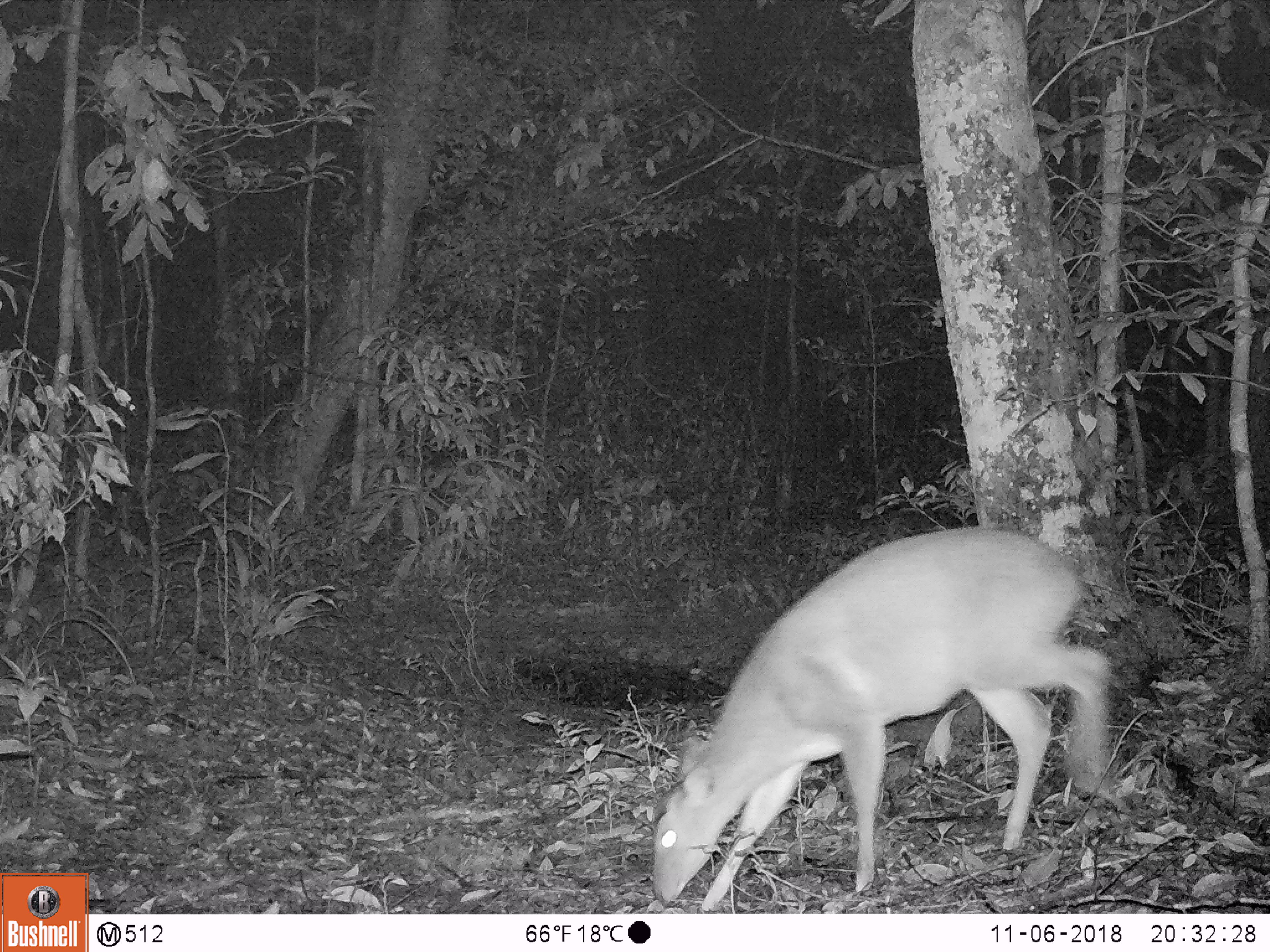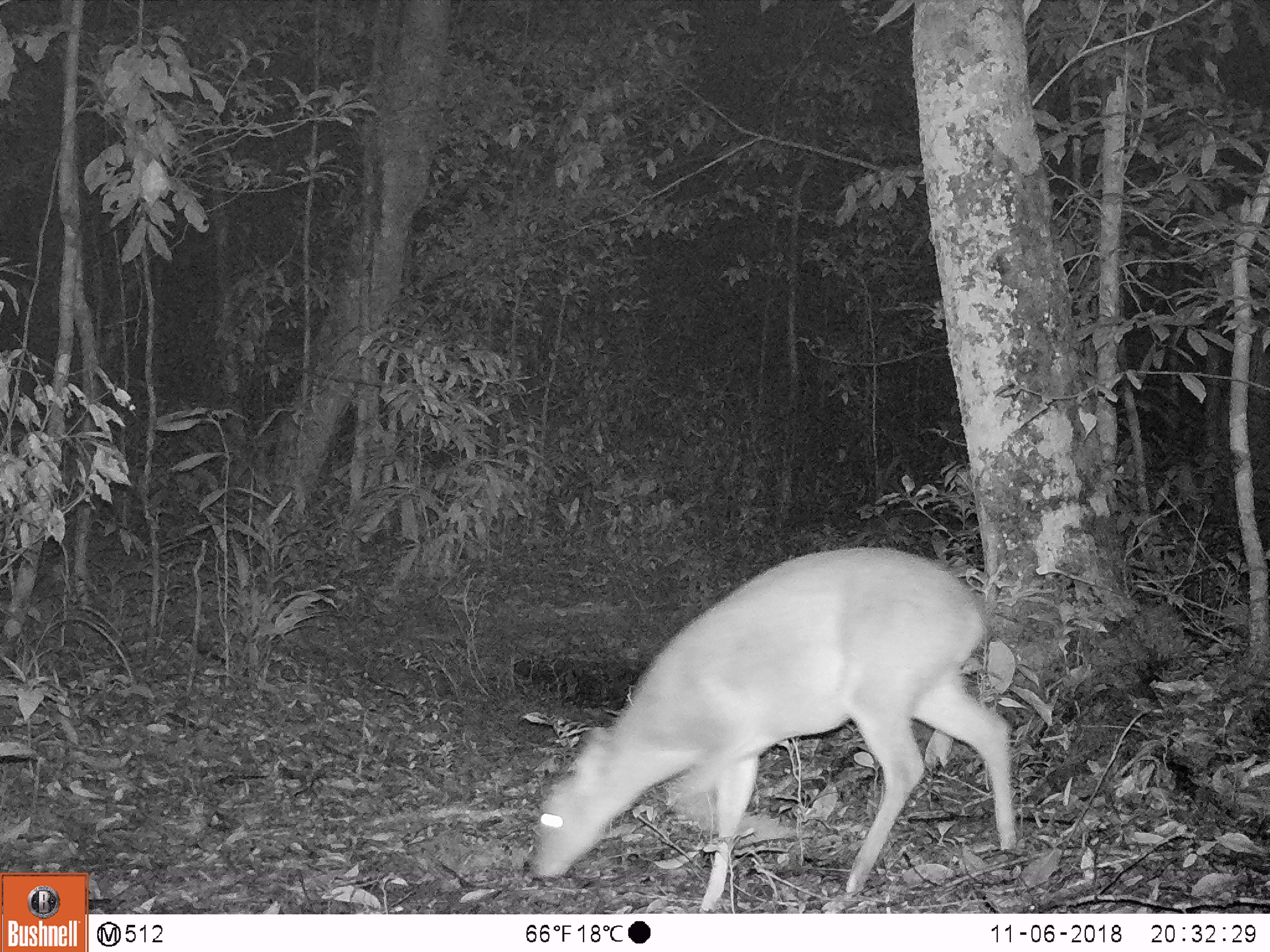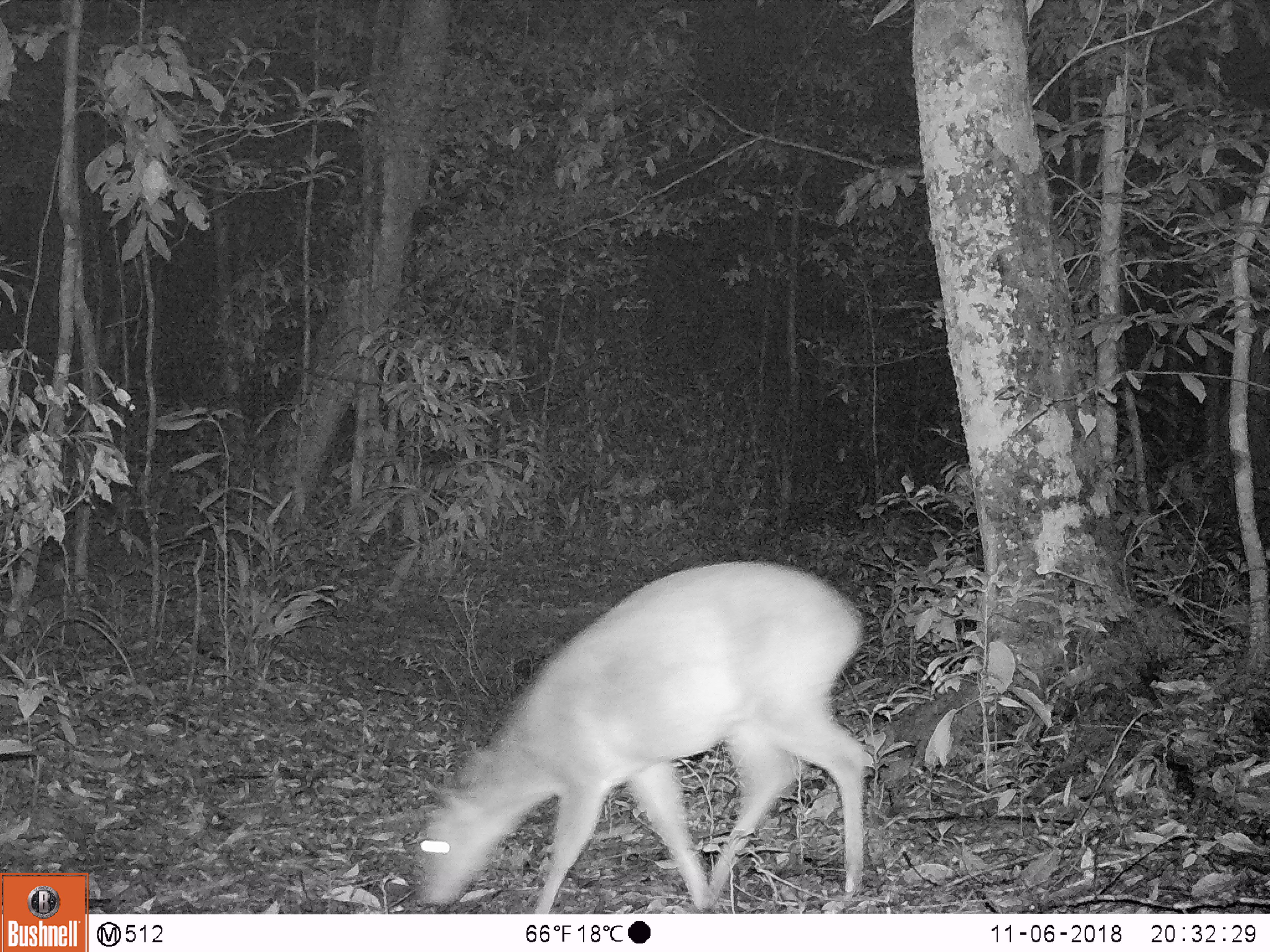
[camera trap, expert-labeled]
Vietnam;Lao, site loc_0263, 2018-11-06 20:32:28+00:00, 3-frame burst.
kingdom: Animalia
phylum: Chordata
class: Mammalia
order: Artiodactyla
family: Cervidae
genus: Muntiacus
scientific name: Muntiacus vuquangensis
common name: large-antlered muntjac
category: large antlered muntjac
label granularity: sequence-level